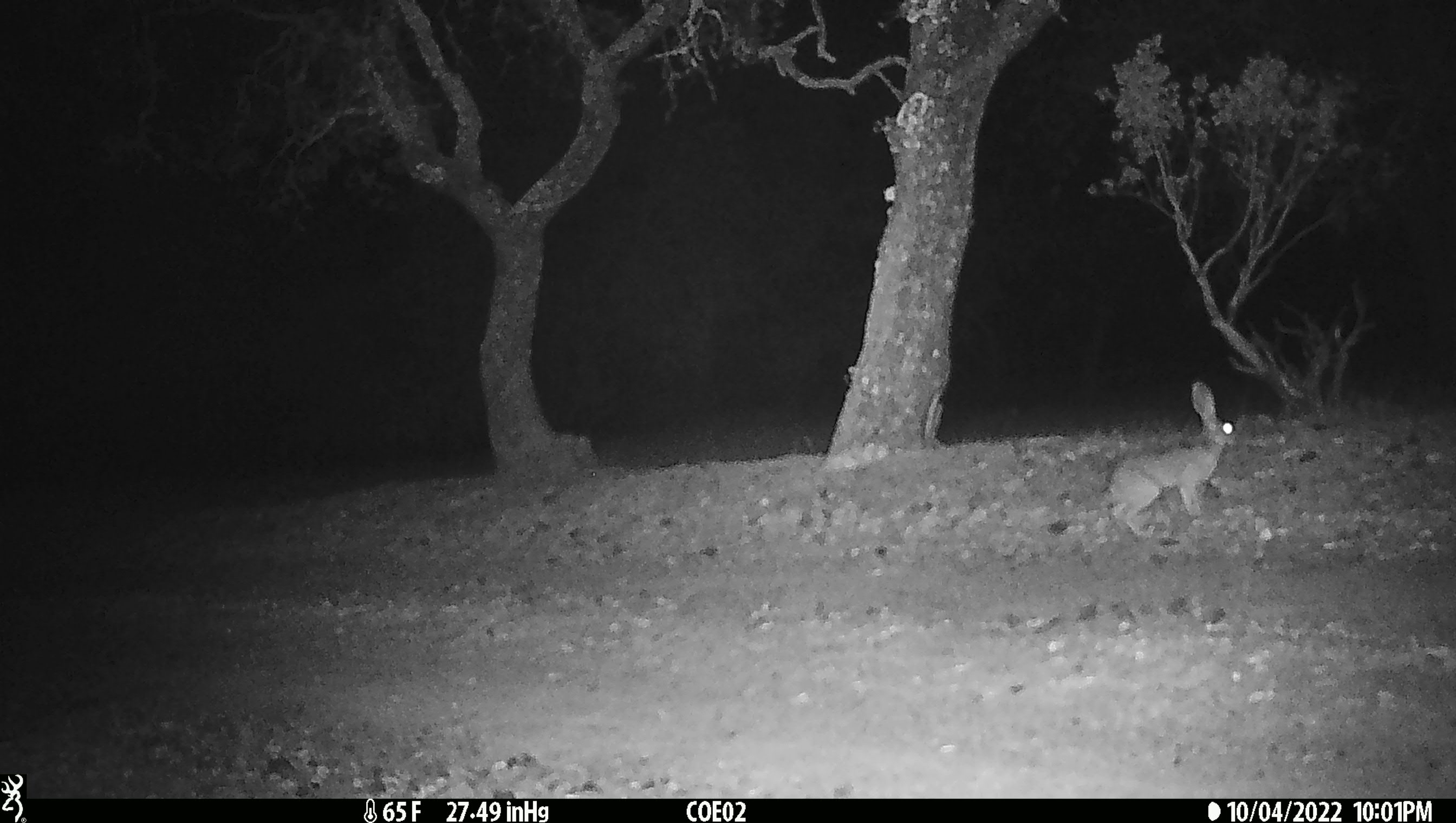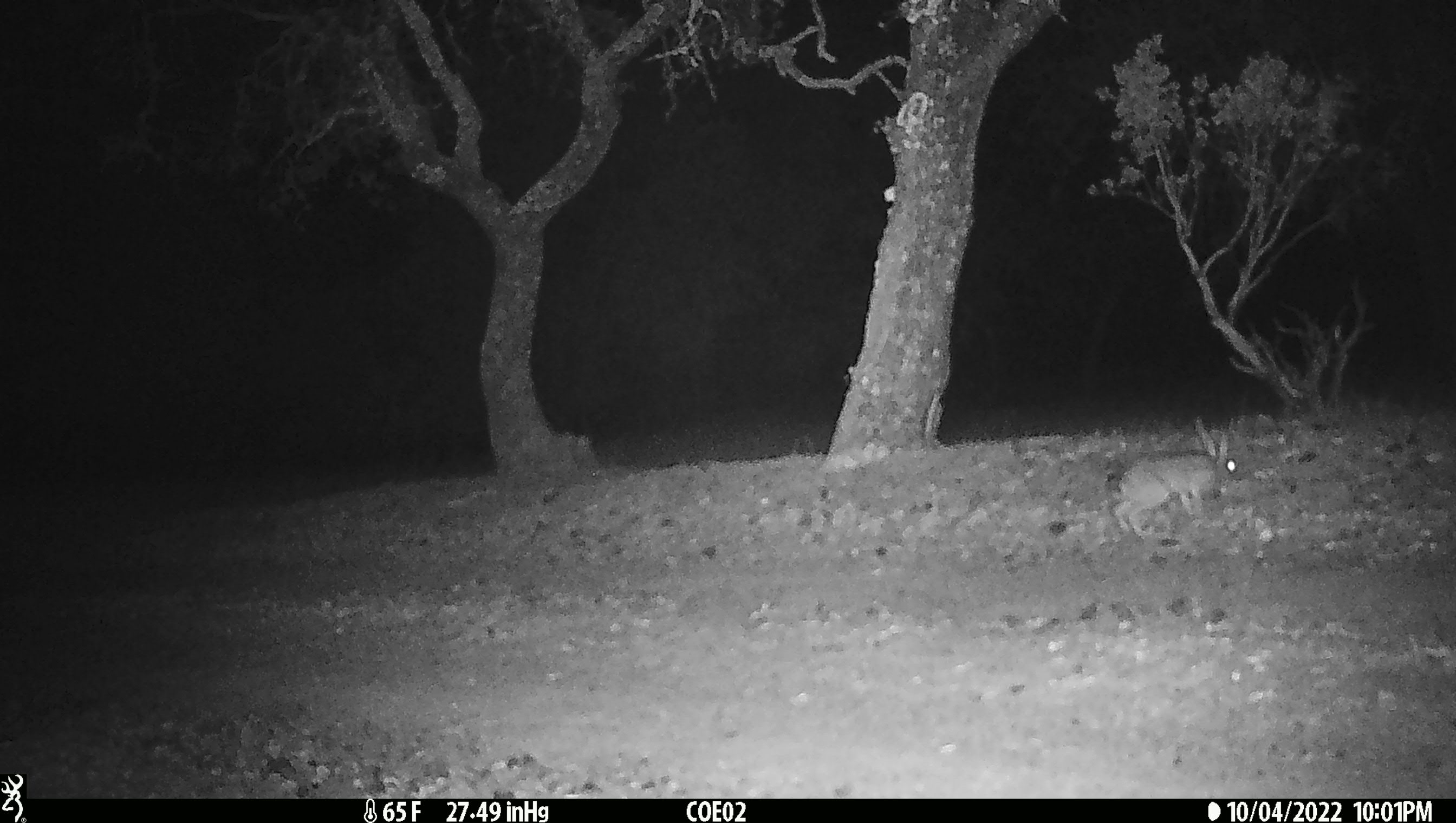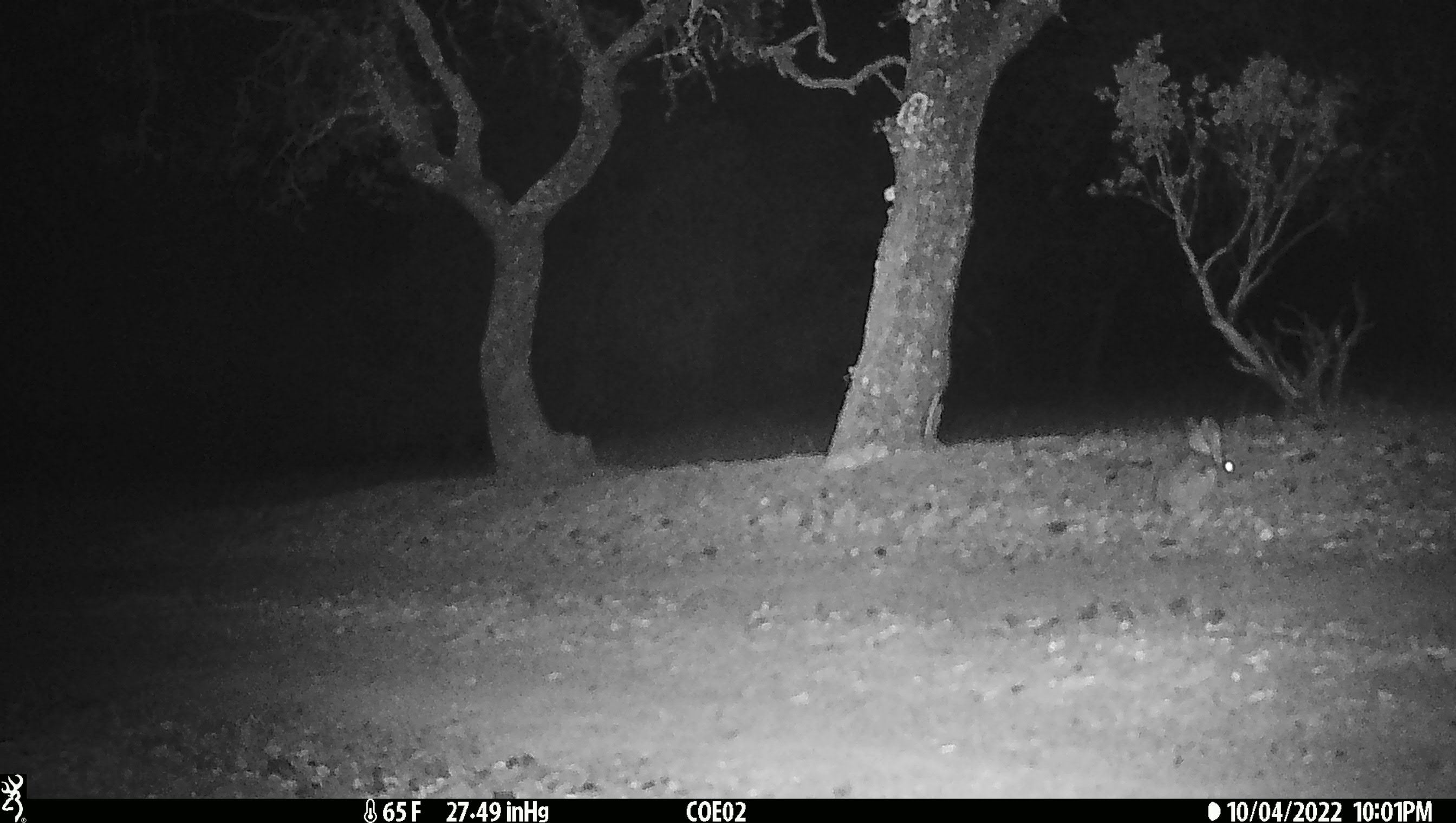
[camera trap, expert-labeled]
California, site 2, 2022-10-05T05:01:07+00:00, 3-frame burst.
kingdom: Animalia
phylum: Chordata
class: Mammalia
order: Lagomorpha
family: Leporidae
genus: Lepus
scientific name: Lepus californicus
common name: black-tailed jackrabbit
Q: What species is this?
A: Black-tailed jackrabbit (Lepus californicus).